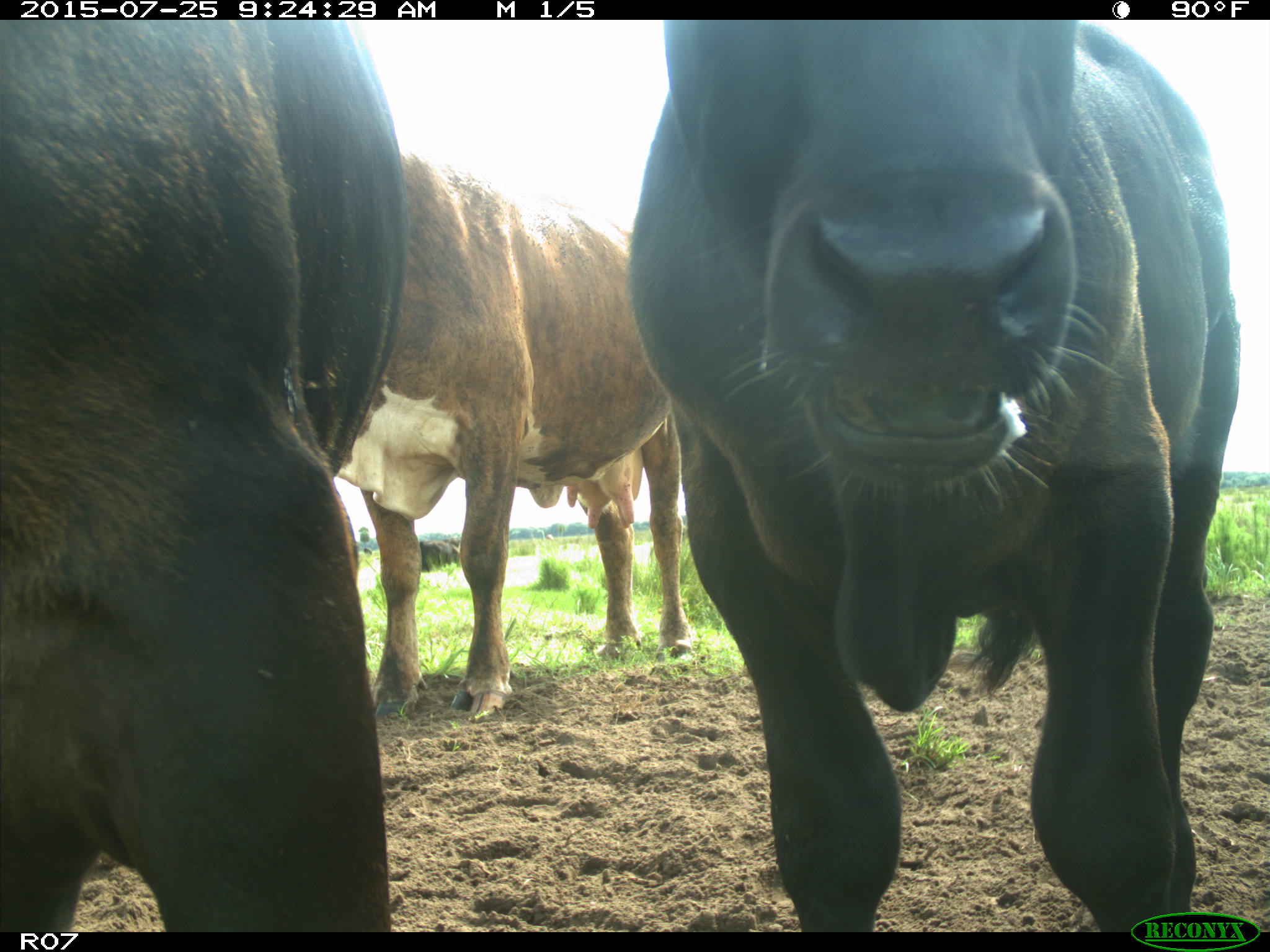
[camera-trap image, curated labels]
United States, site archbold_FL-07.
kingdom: Animalia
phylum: Chordata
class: Mammalia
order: Artiodactyla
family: Bovidae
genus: Bos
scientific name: Bos taurus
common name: domestic cow